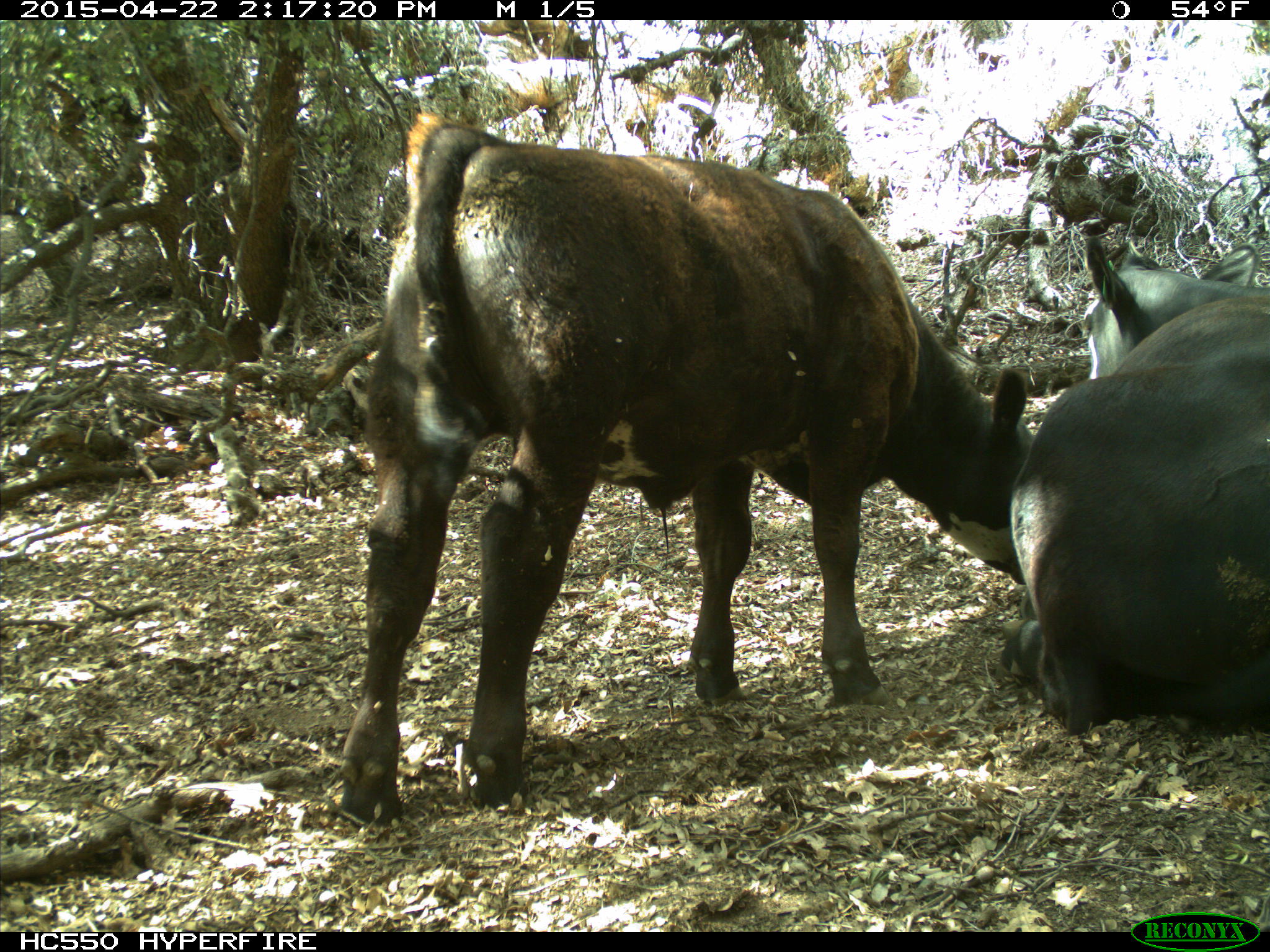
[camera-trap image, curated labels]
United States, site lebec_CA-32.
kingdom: Animalia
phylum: Chordata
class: Mammalia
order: Artiodactyla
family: Bovidae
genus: Bos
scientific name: Bos taurus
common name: domestic cow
Bos taurus (domestic cow).